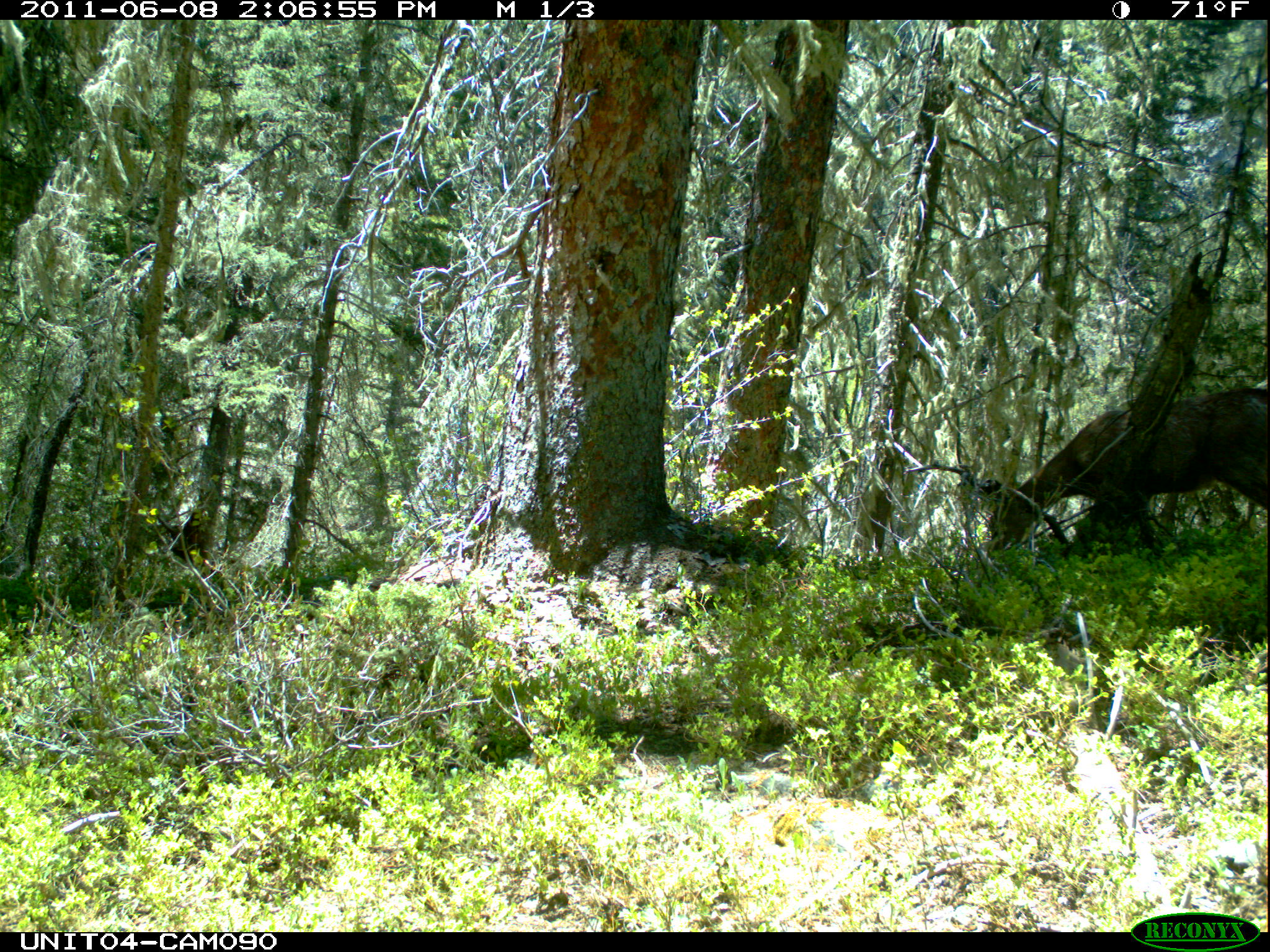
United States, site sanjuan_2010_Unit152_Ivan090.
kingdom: Animalia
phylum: Chordata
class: Mammalia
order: Artiodactyla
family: Cervidae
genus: Odocoileus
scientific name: Odocoileus hemionus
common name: mule deer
Odocoileus hemionus (mule deer).